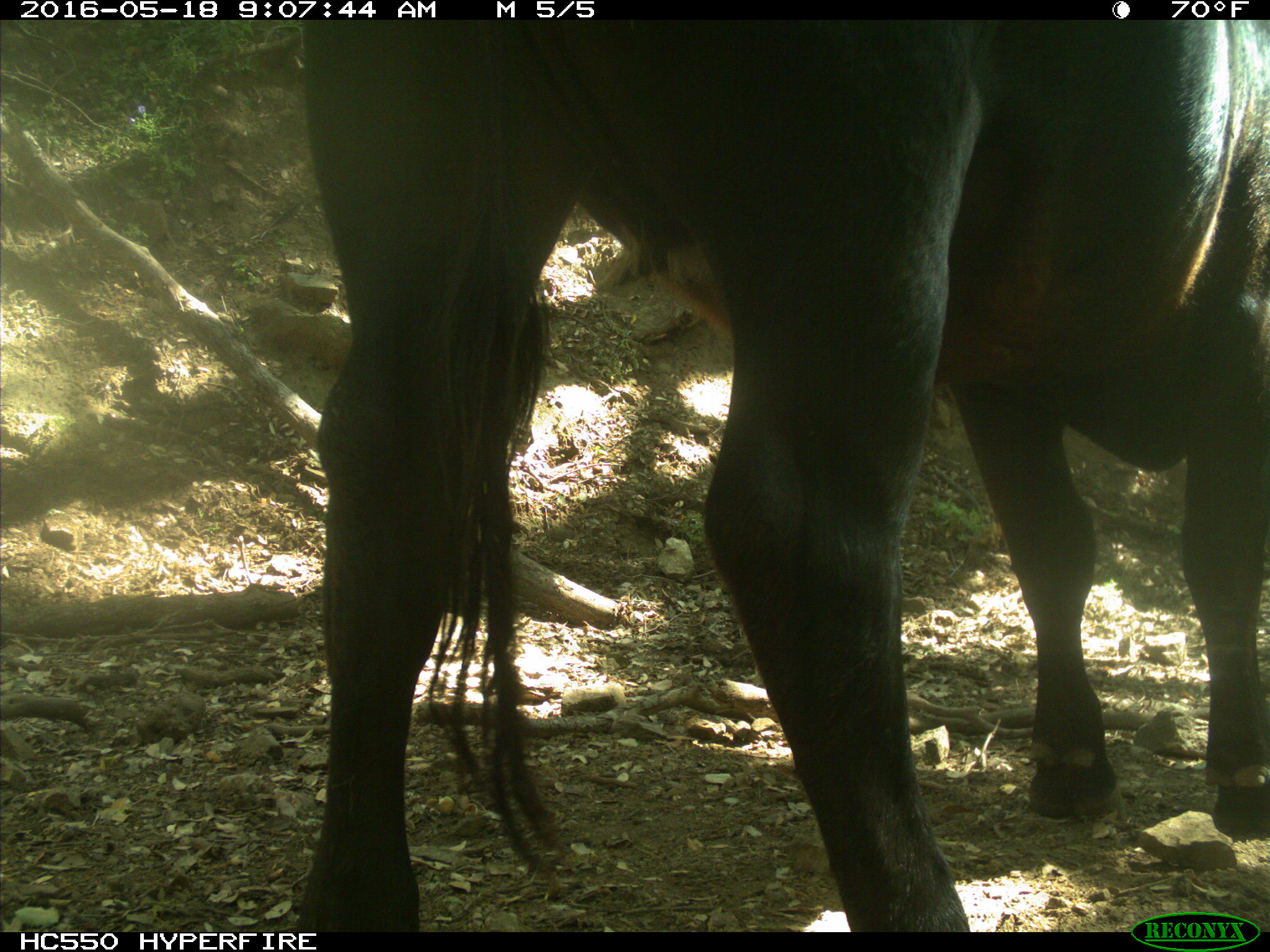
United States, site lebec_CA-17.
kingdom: Animalia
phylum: Chordata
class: Mammalia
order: Artiodactyla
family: Bovidae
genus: Bos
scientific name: Bos taurus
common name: domestic cow